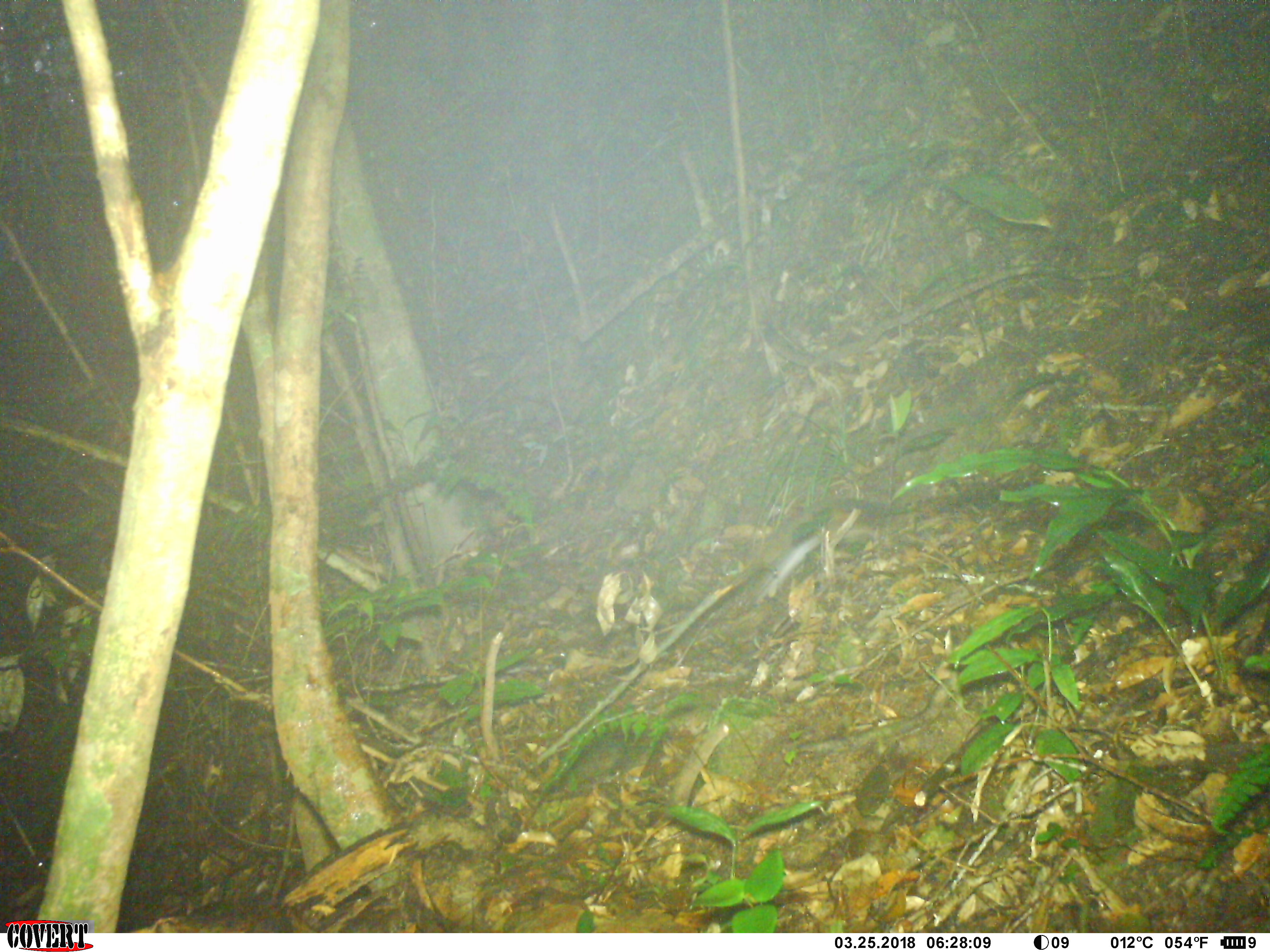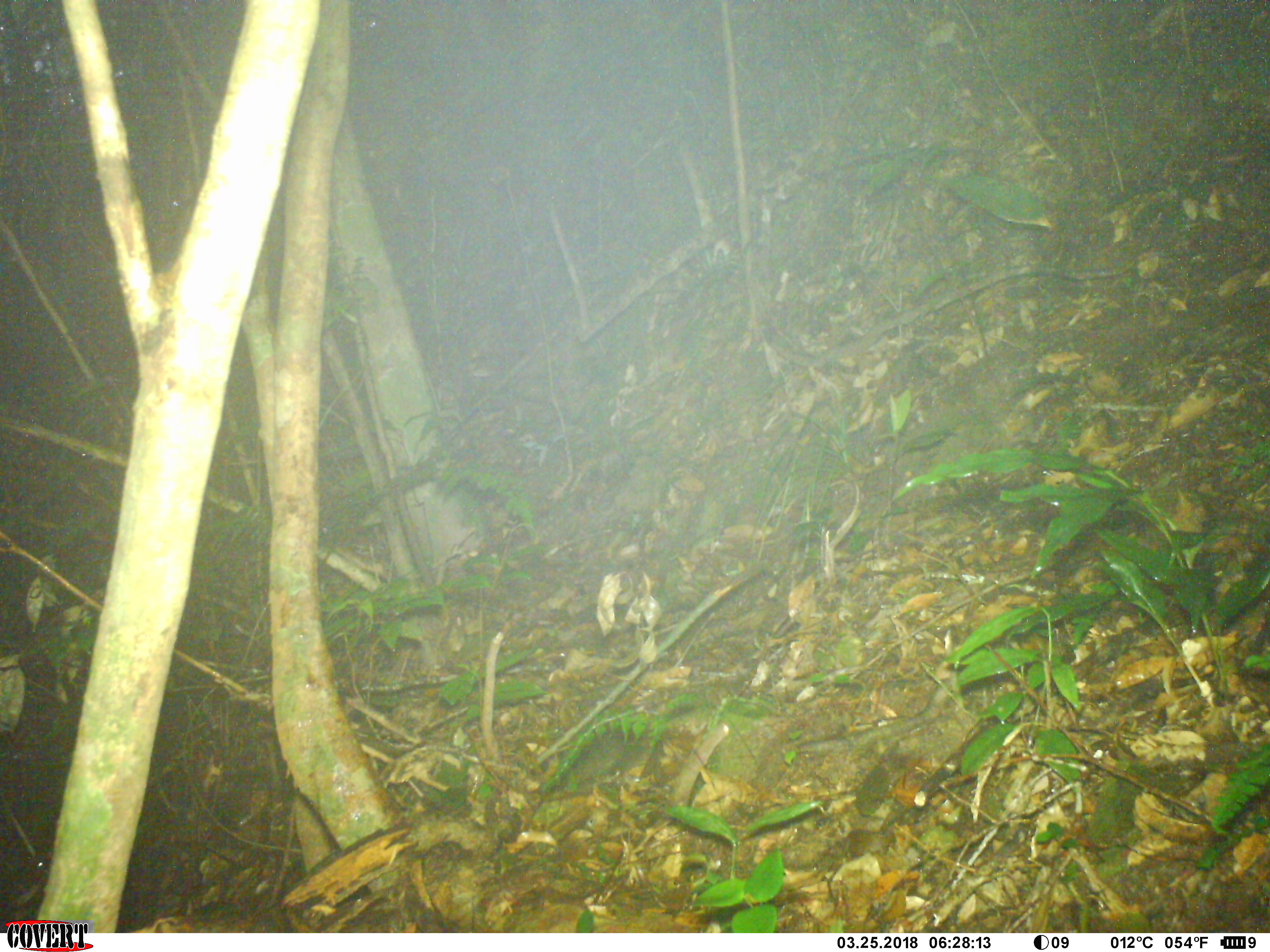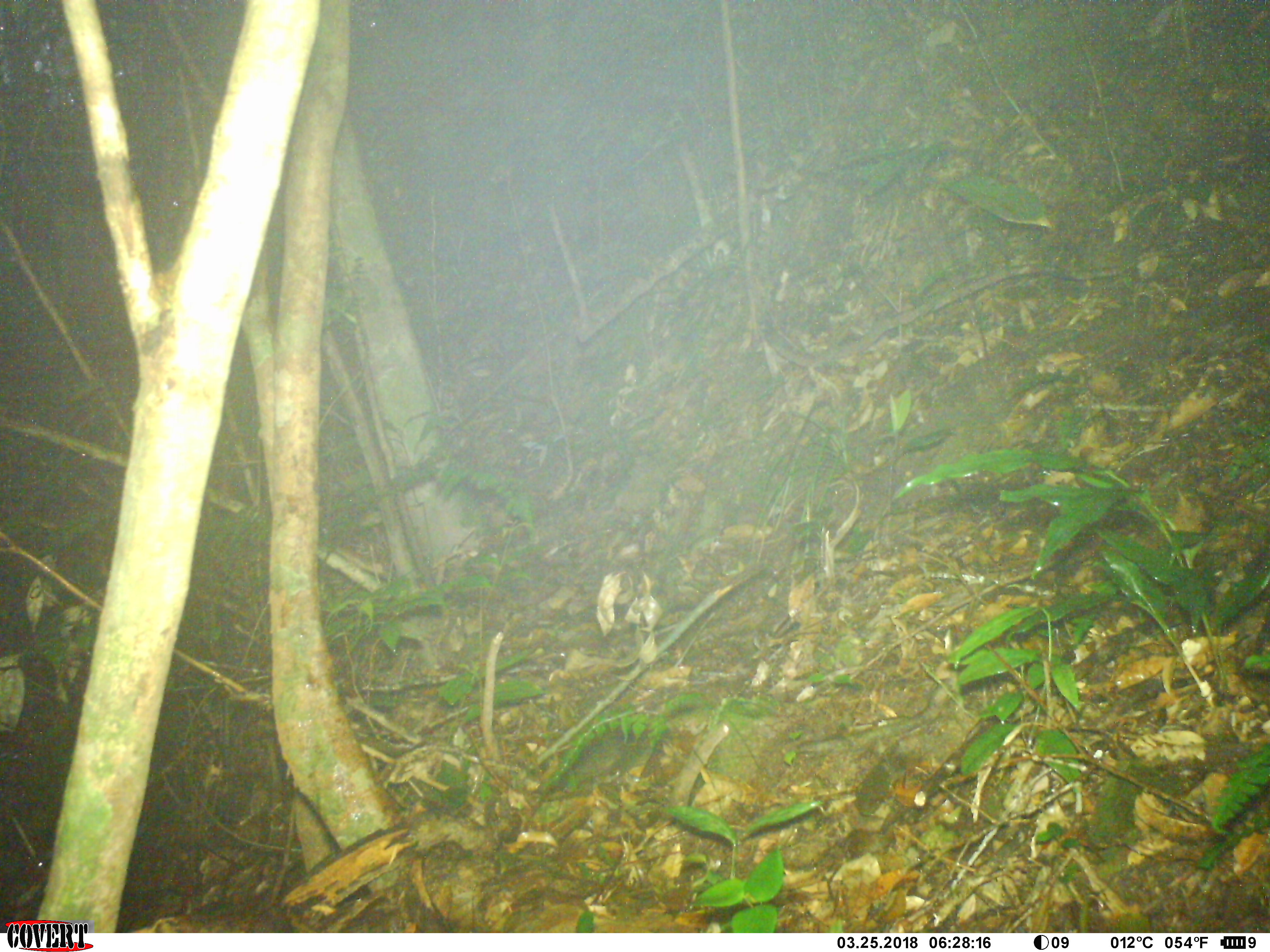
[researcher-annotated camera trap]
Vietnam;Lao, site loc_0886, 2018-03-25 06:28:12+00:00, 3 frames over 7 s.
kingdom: Animalia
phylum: Chordata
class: Mammalia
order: Rodentia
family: Muridae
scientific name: Muridae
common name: old-world mice and rats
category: unidentified murid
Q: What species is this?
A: Unidentified murid (old-world mice and rats) (Muridae).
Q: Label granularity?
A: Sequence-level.